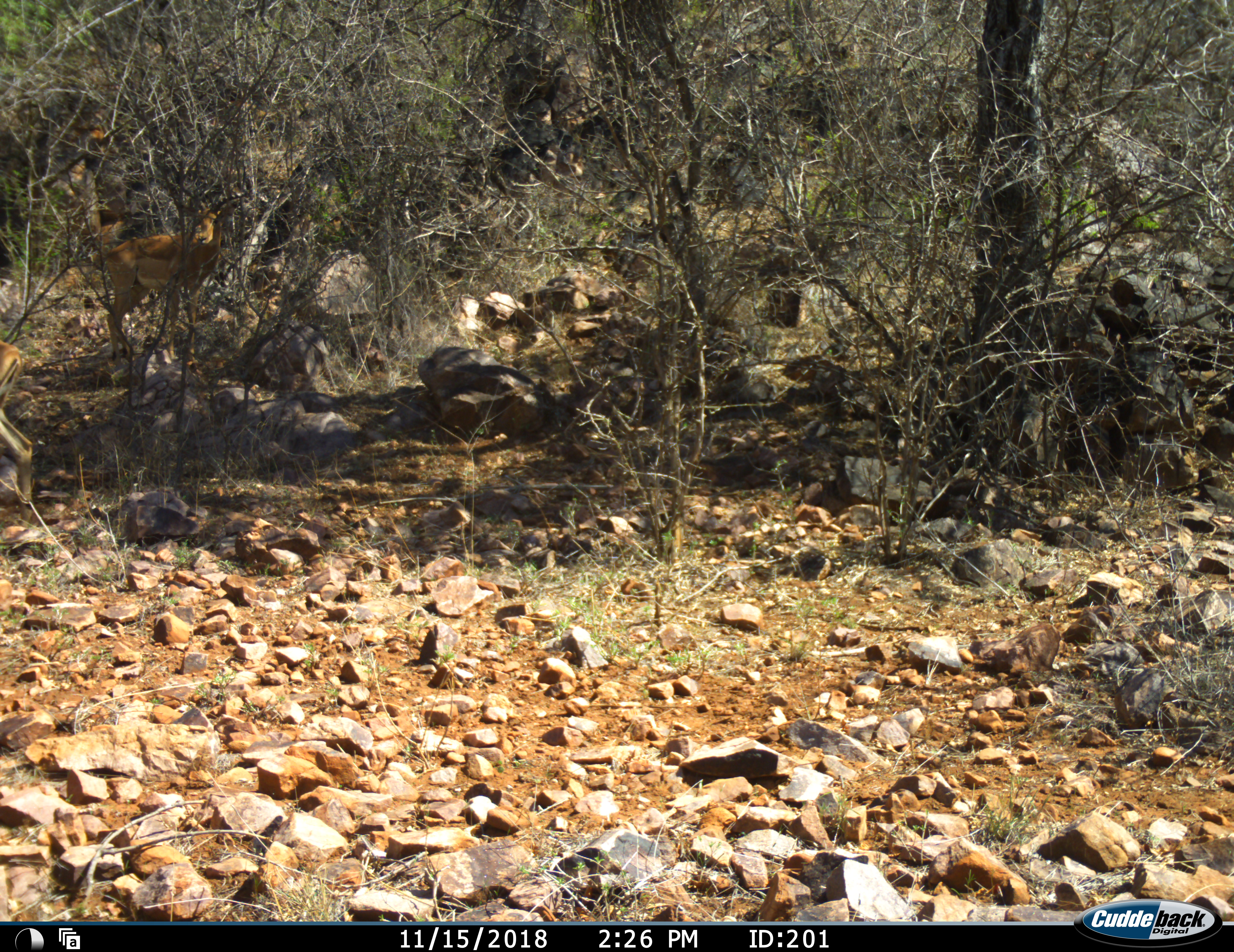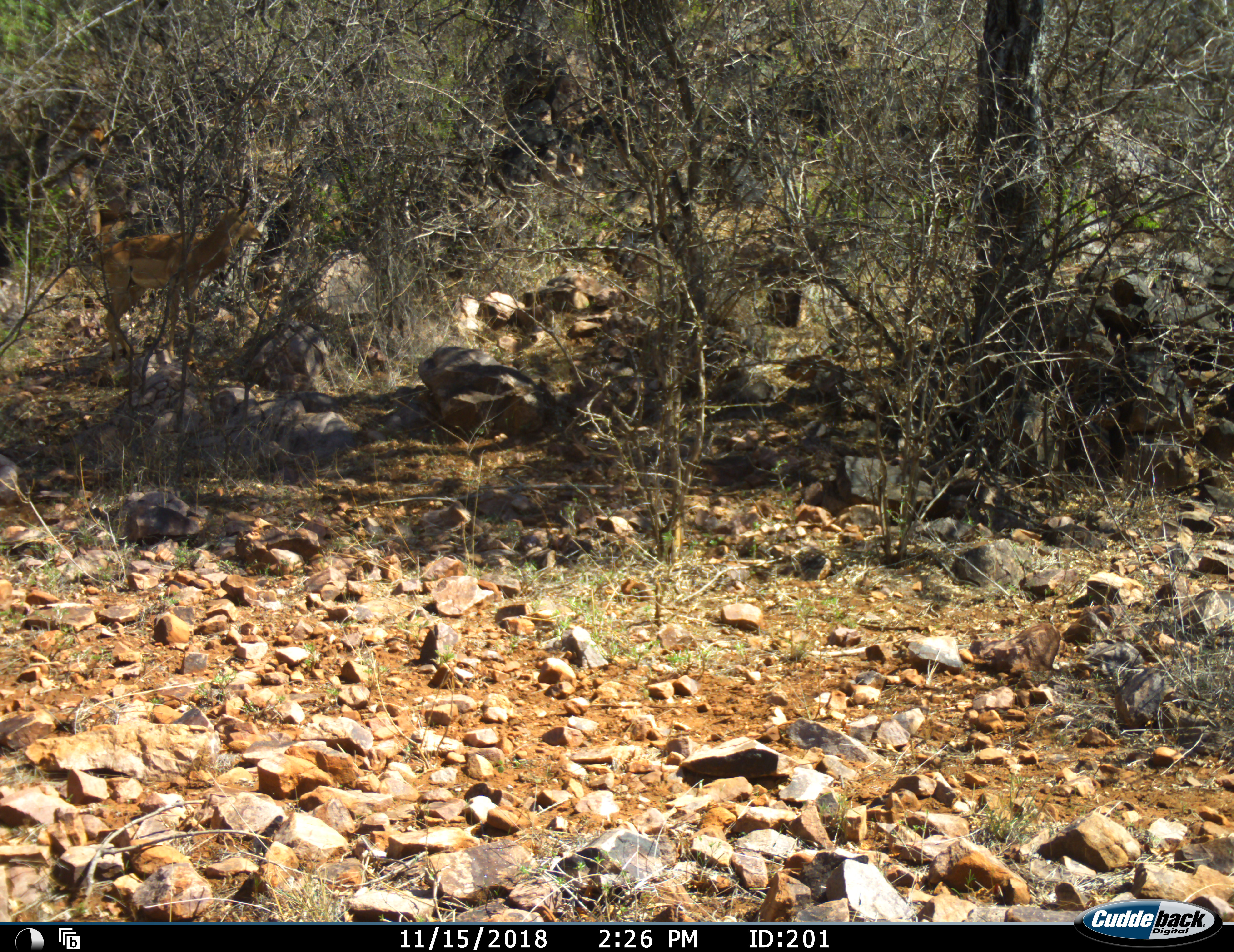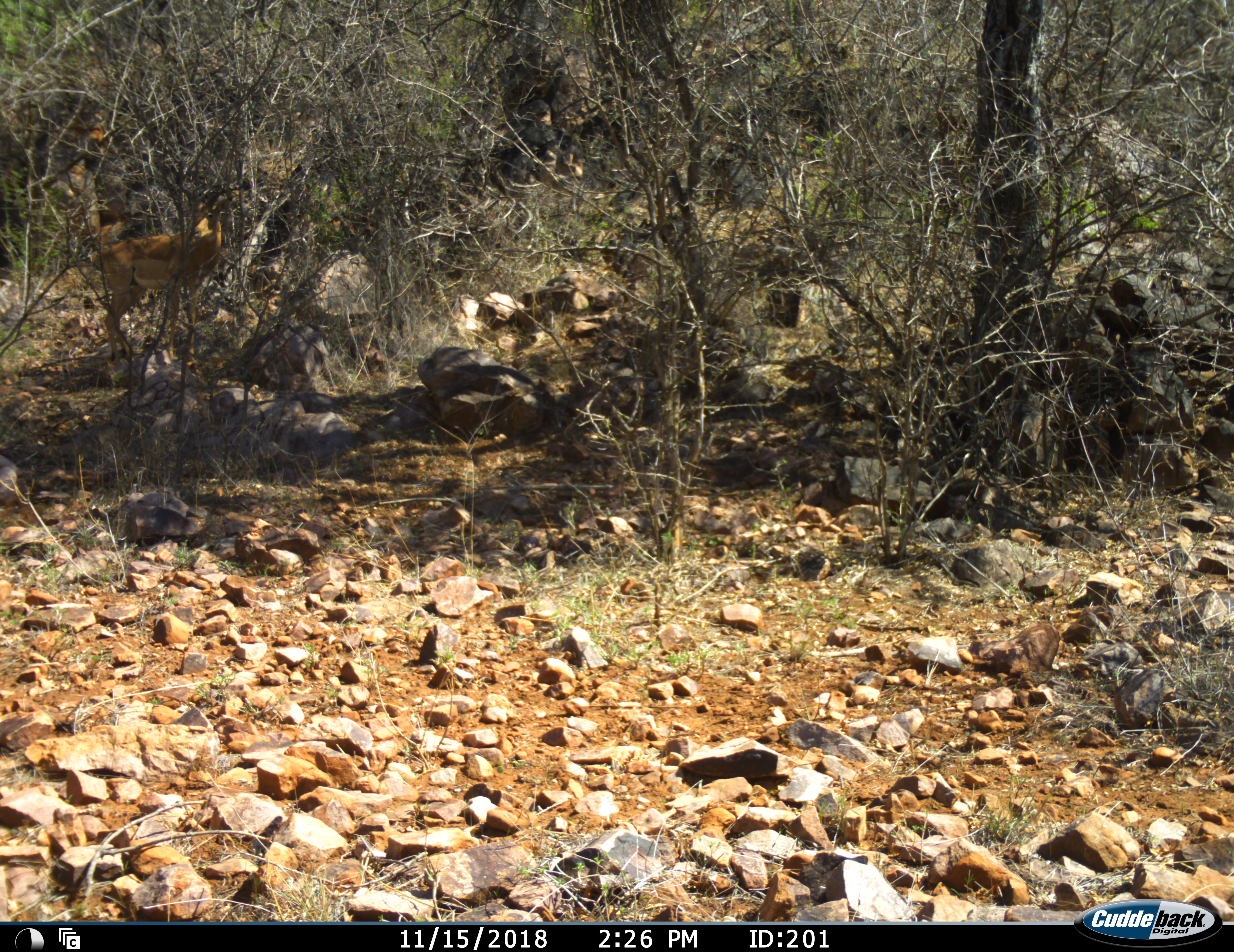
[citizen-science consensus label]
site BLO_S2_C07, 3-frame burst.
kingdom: Animalia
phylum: Chordata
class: Mammalia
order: Artiodactyla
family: Bovidae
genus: Aepyceros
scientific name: Aepyceros melampus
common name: impala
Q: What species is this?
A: Impala (Aepyceros melampus).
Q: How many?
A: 2.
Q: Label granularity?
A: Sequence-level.